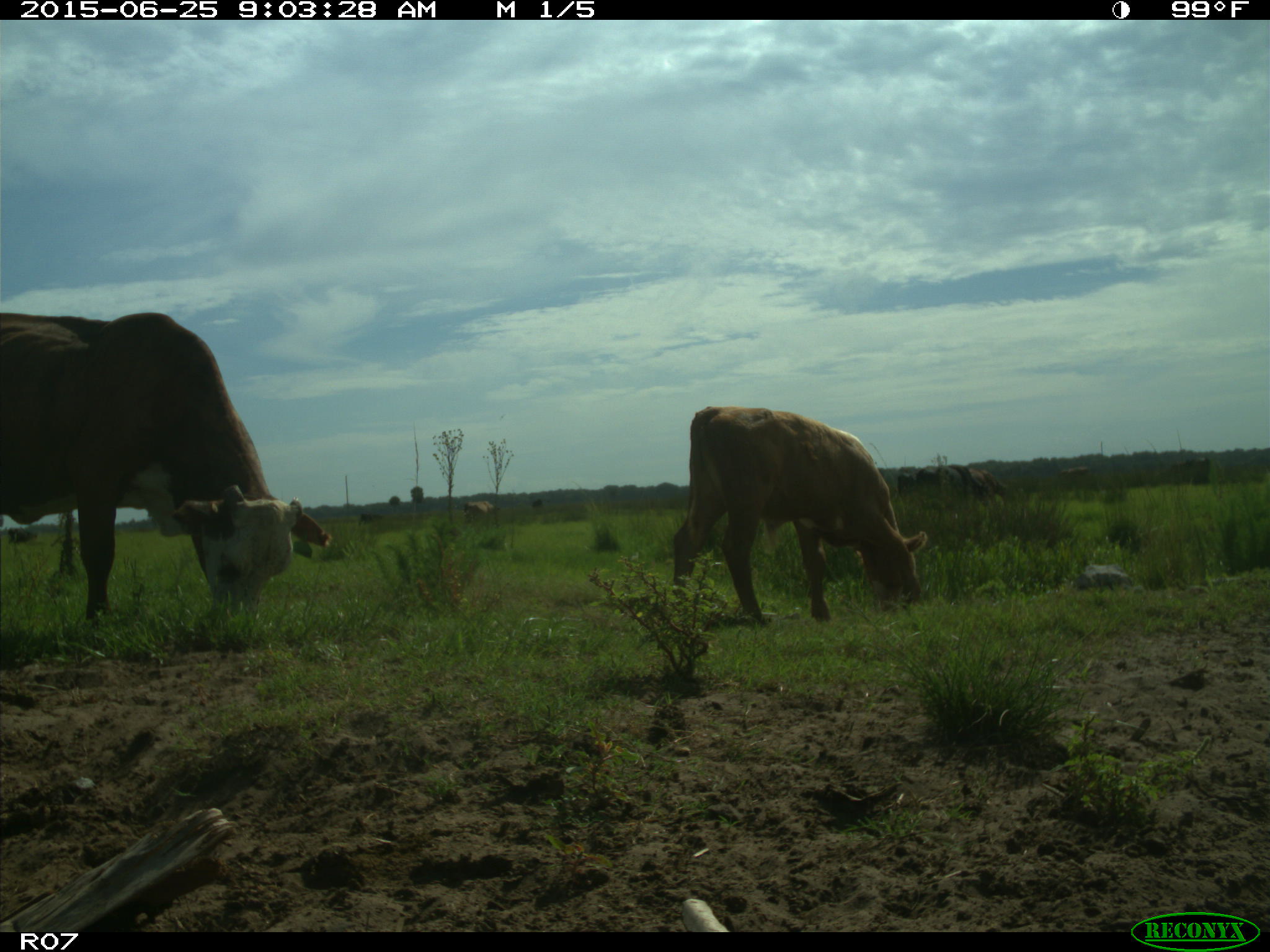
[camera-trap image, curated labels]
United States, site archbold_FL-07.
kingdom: Animalia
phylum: Chordata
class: Mammalia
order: Artiodactyla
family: Bovidae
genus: Bos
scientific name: Bos taurus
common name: domestic cow